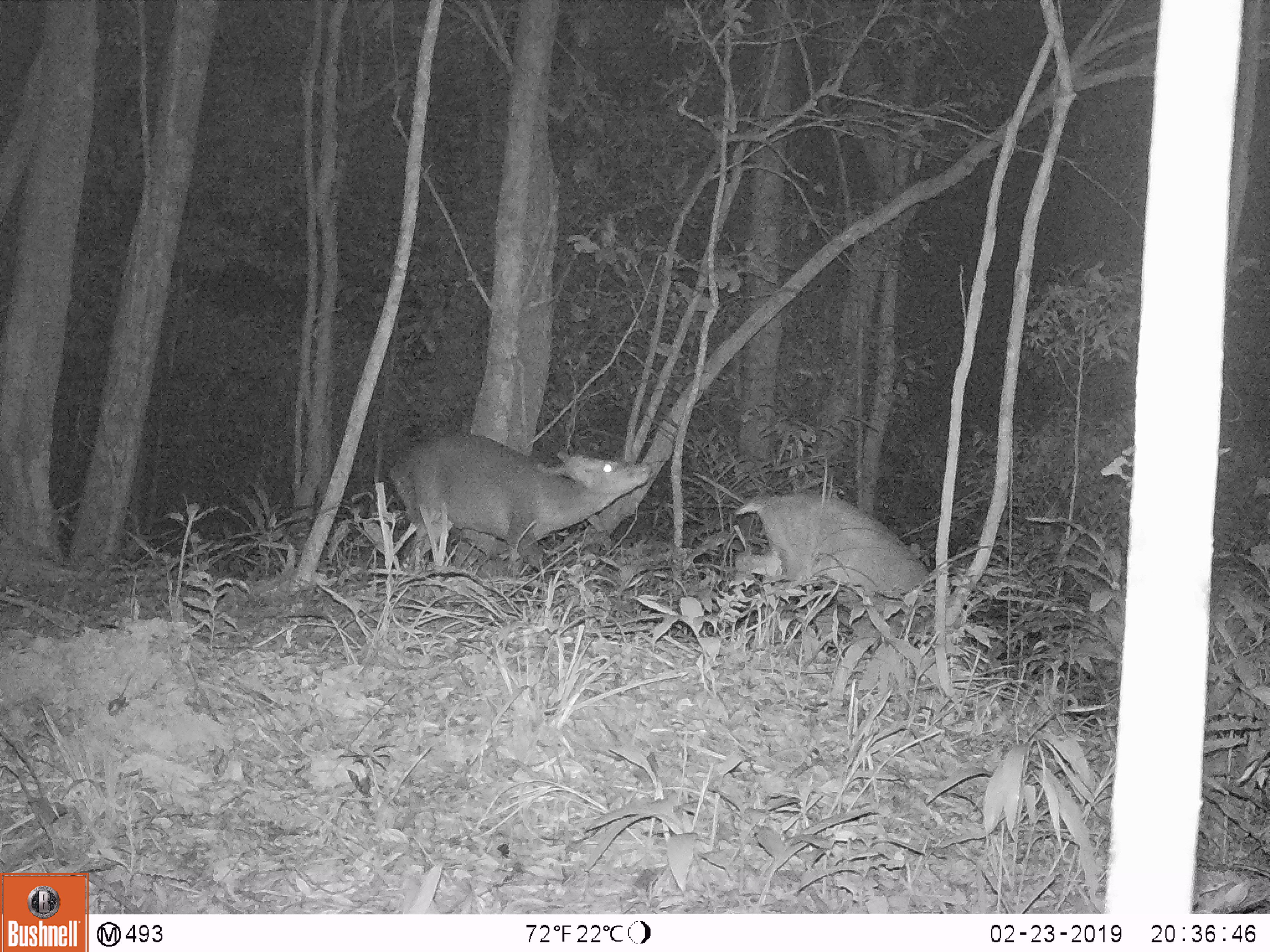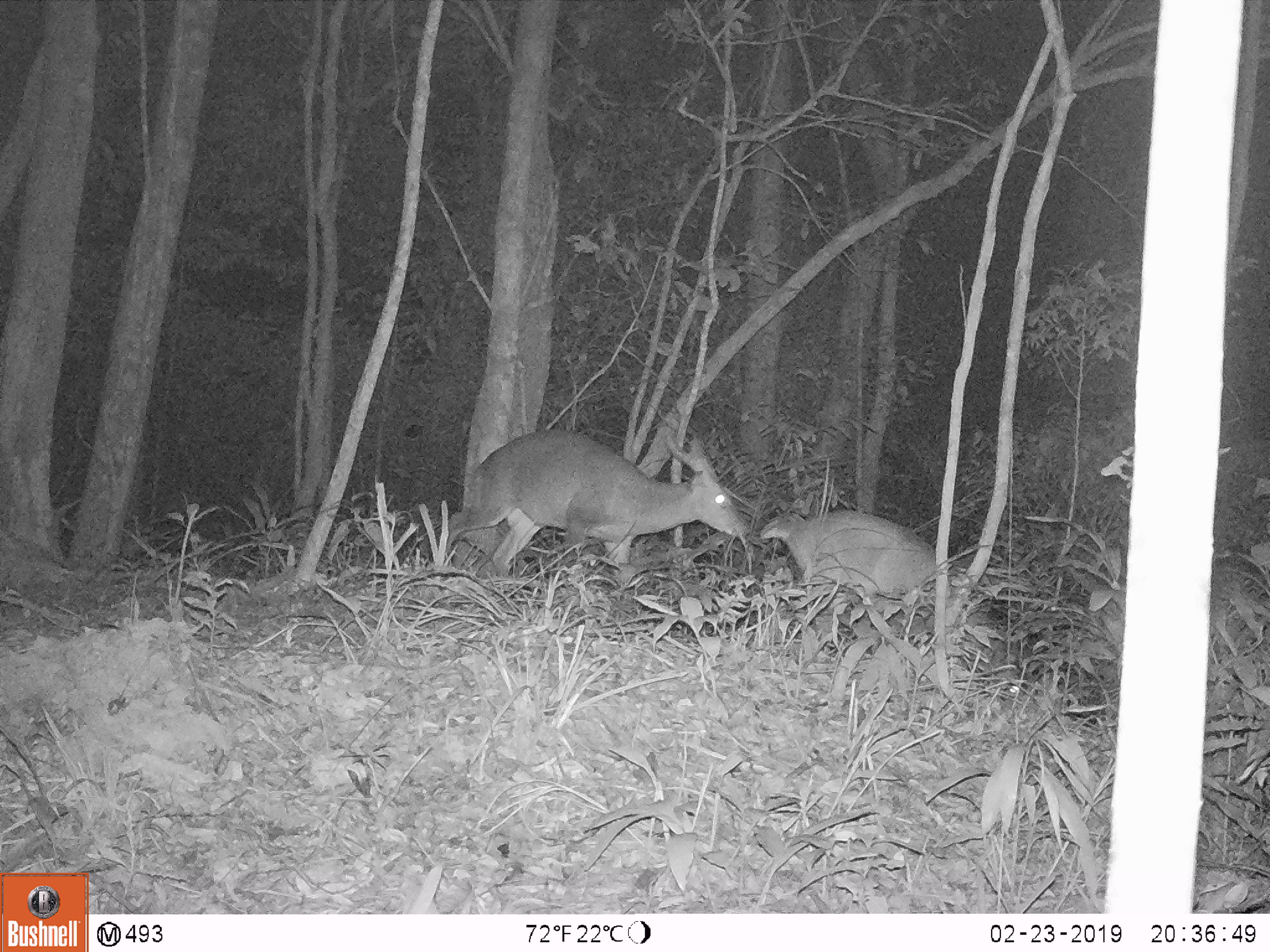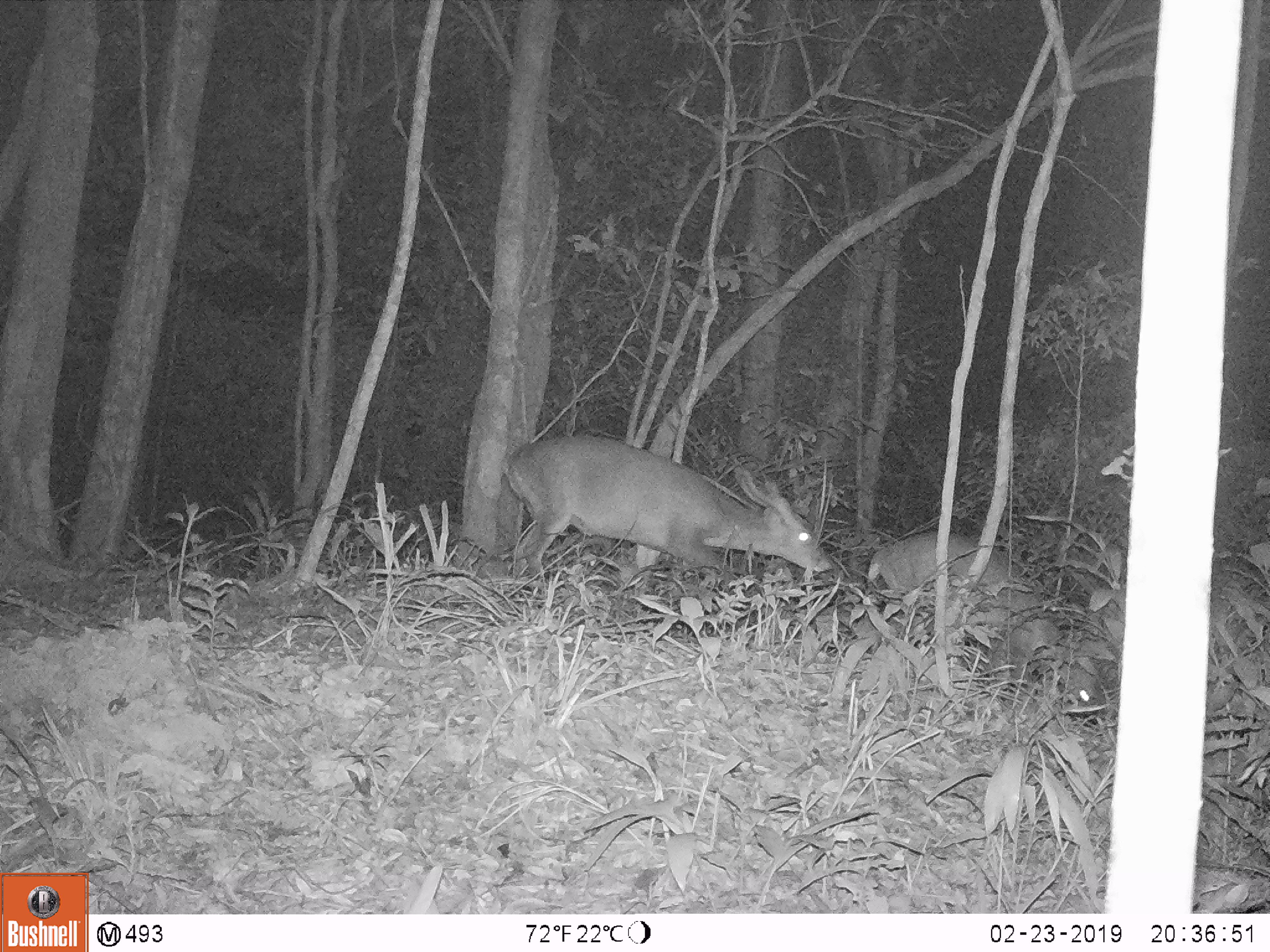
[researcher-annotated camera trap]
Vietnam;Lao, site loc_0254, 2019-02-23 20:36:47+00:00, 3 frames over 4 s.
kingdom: Animalia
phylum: Chordata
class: Mammalia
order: Artiodactyla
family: Cervidae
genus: Muntiacus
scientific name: Muntiacus vuquangensis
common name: large-antlered muntjac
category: large antlered muntjac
Large antlered muntjac (large-antlered muntjac) (Muntiacus vuquangensis). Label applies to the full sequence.